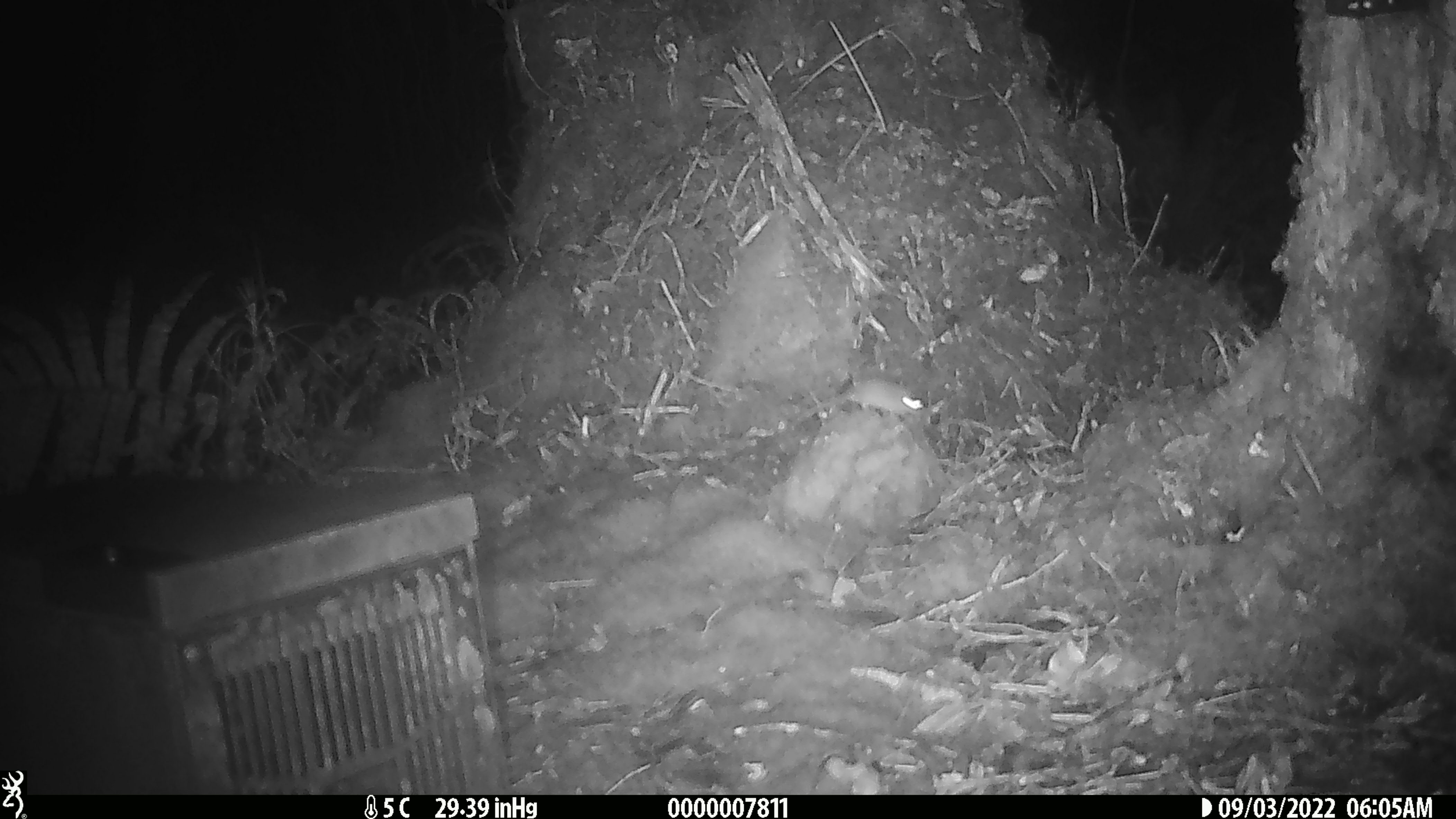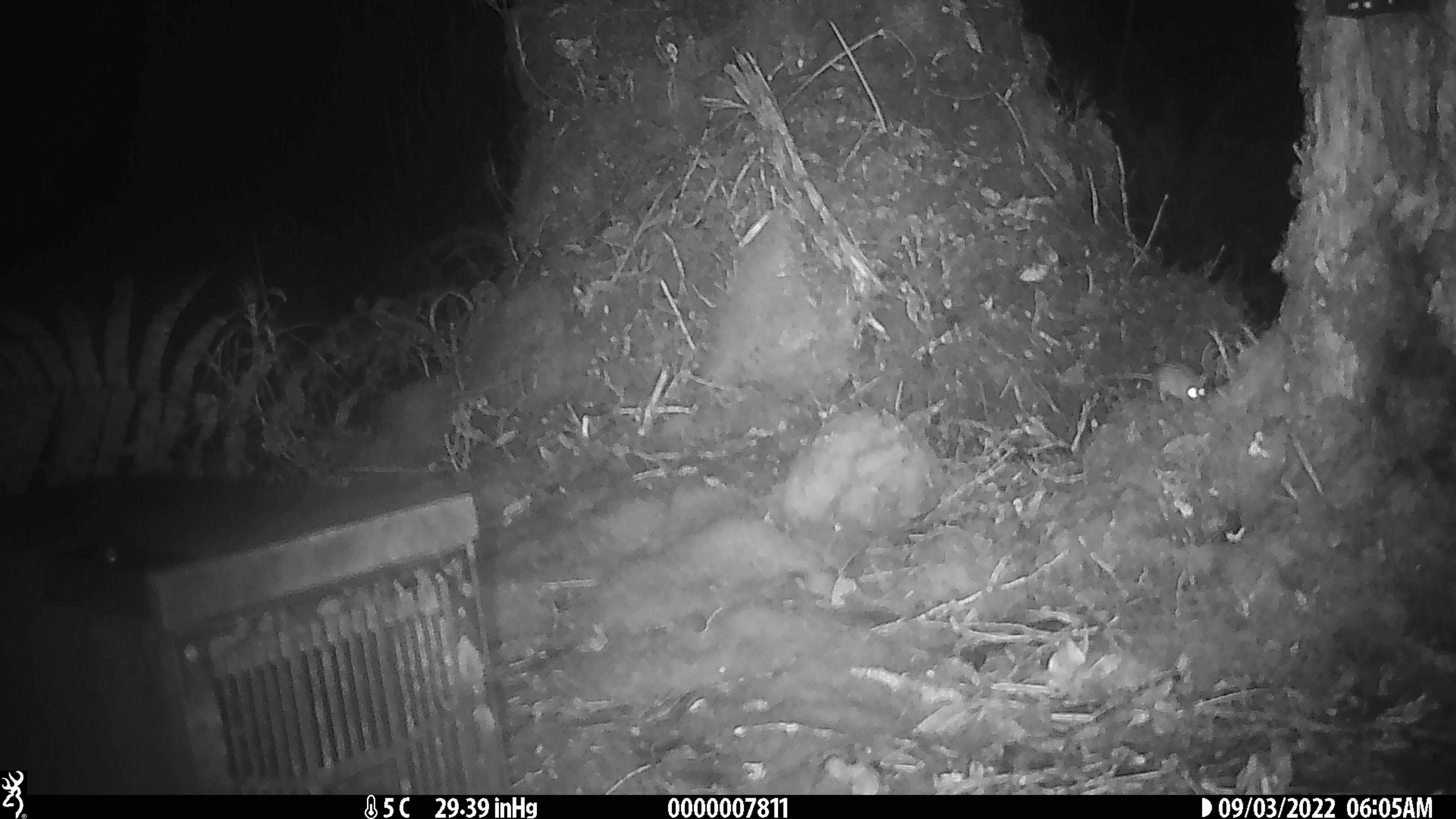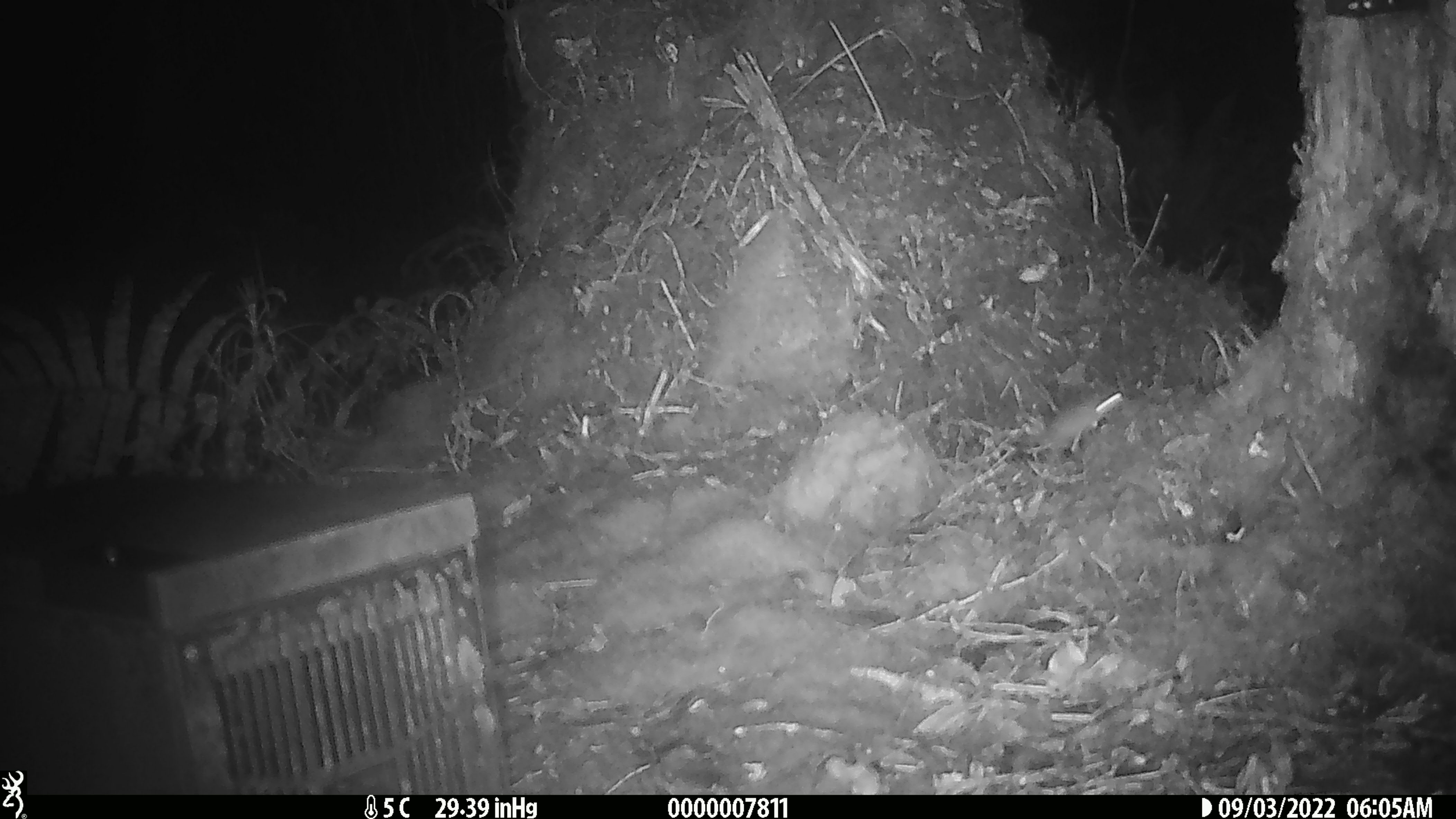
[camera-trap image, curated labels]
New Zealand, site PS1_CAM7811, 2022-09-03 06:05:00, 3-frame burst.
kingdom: Animalia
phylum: Chordata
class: Mammalia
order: Rodentia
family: Muridae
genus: Mus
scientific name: Mus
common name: mouse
Mouse (Mus).